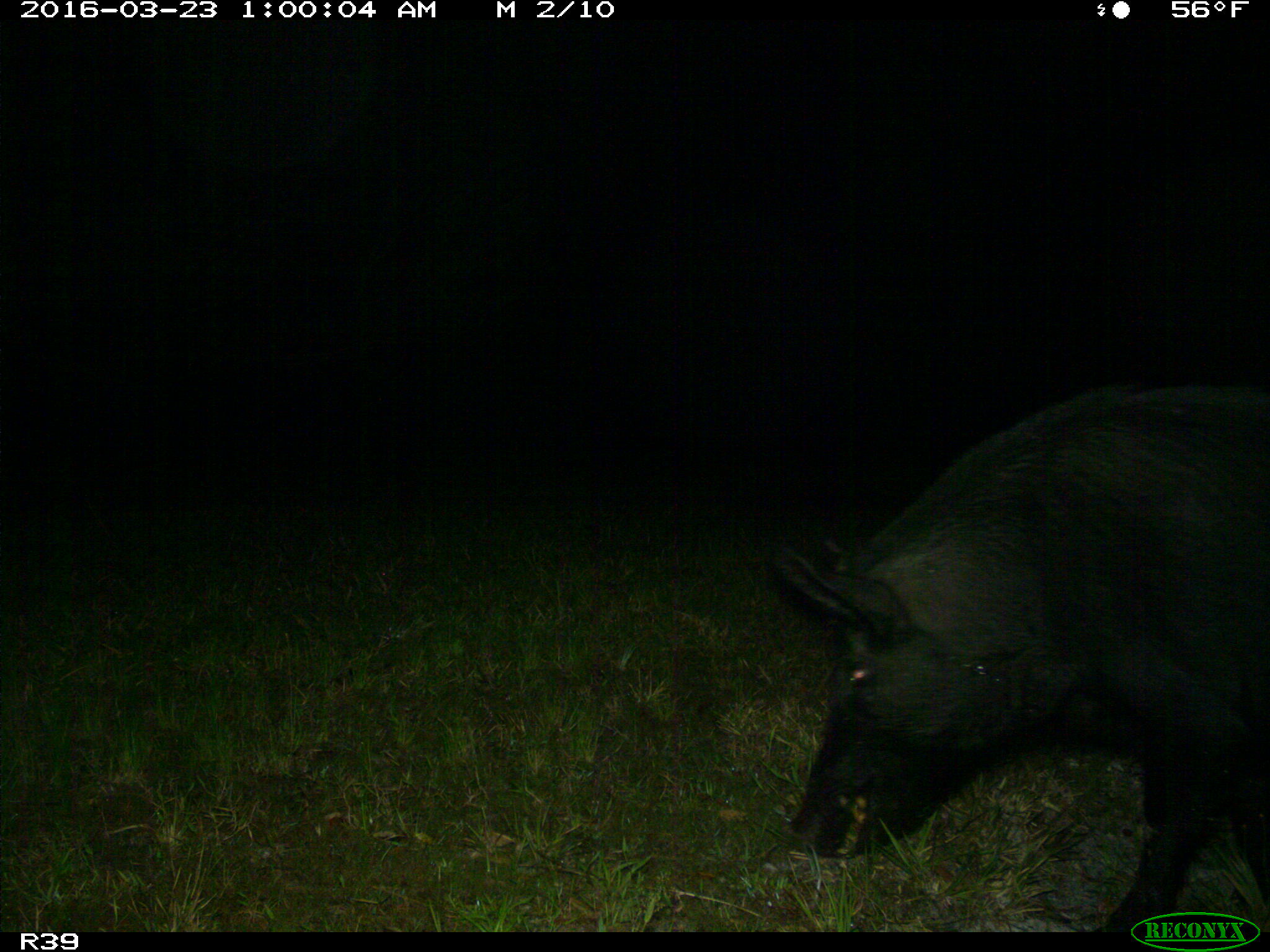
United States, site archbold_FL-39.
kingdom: Animalia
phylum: Chordata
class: Mammalia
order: Artiodactyla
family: Suidae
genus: Sus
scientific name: Sus scrofa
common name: wild boar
Sus scrofa (wild boar).